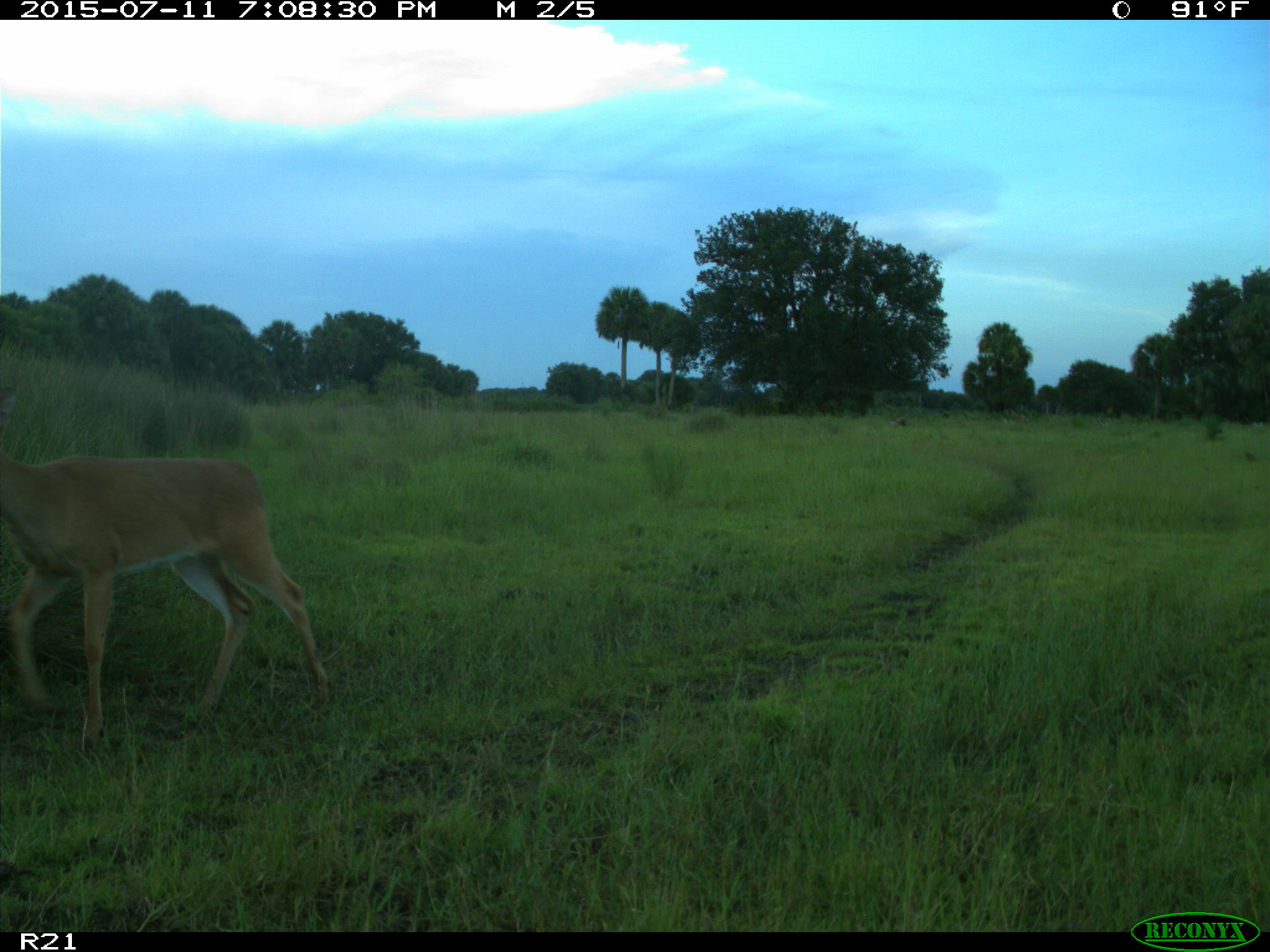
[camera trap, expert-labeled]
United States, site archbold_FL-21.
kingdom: Animalia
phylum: Chordata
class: Mammalia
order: Artiodactyla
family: Cervidae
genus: Odocoileus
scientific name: Odocoileus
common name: deer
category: unidentified deer